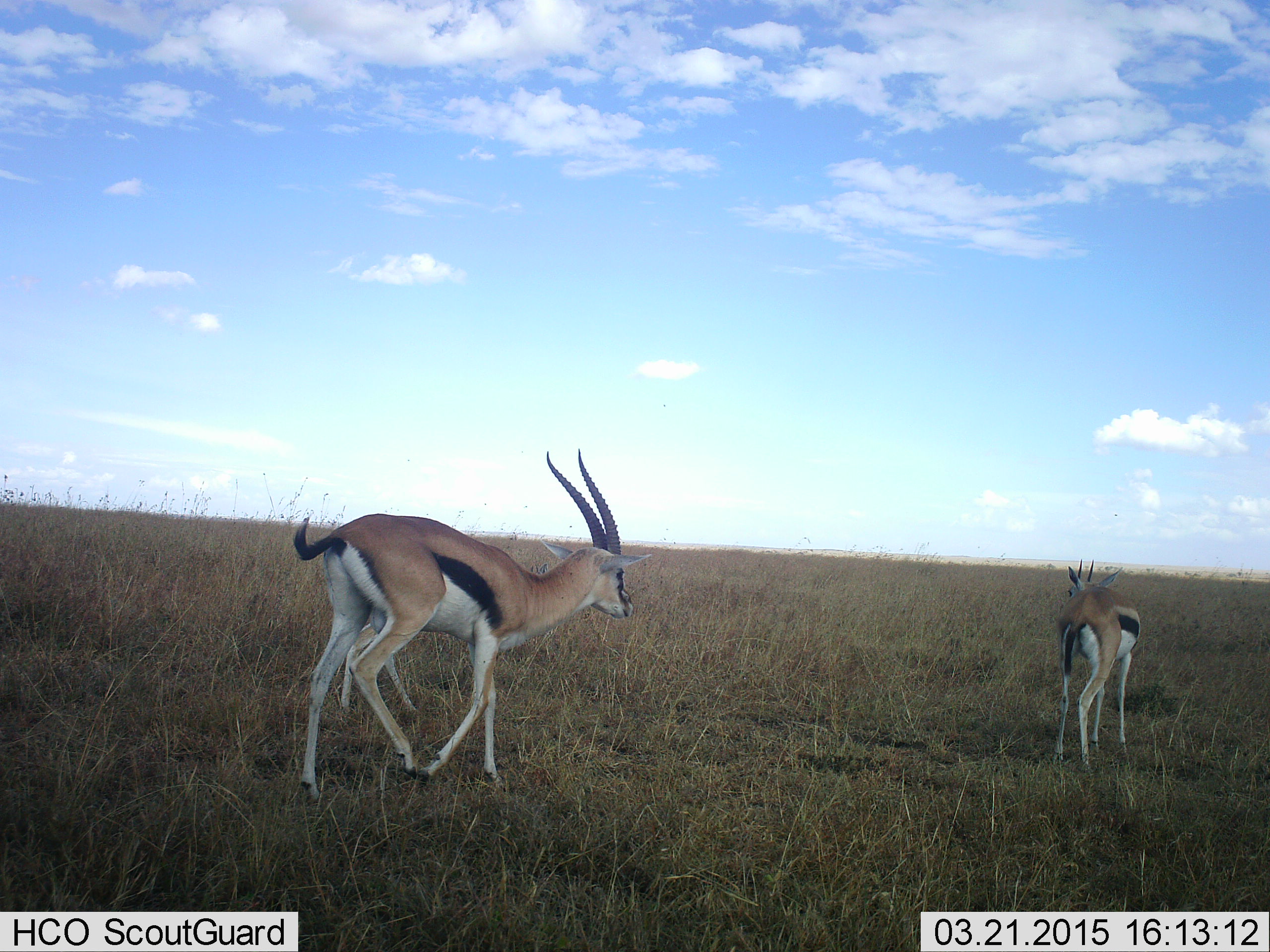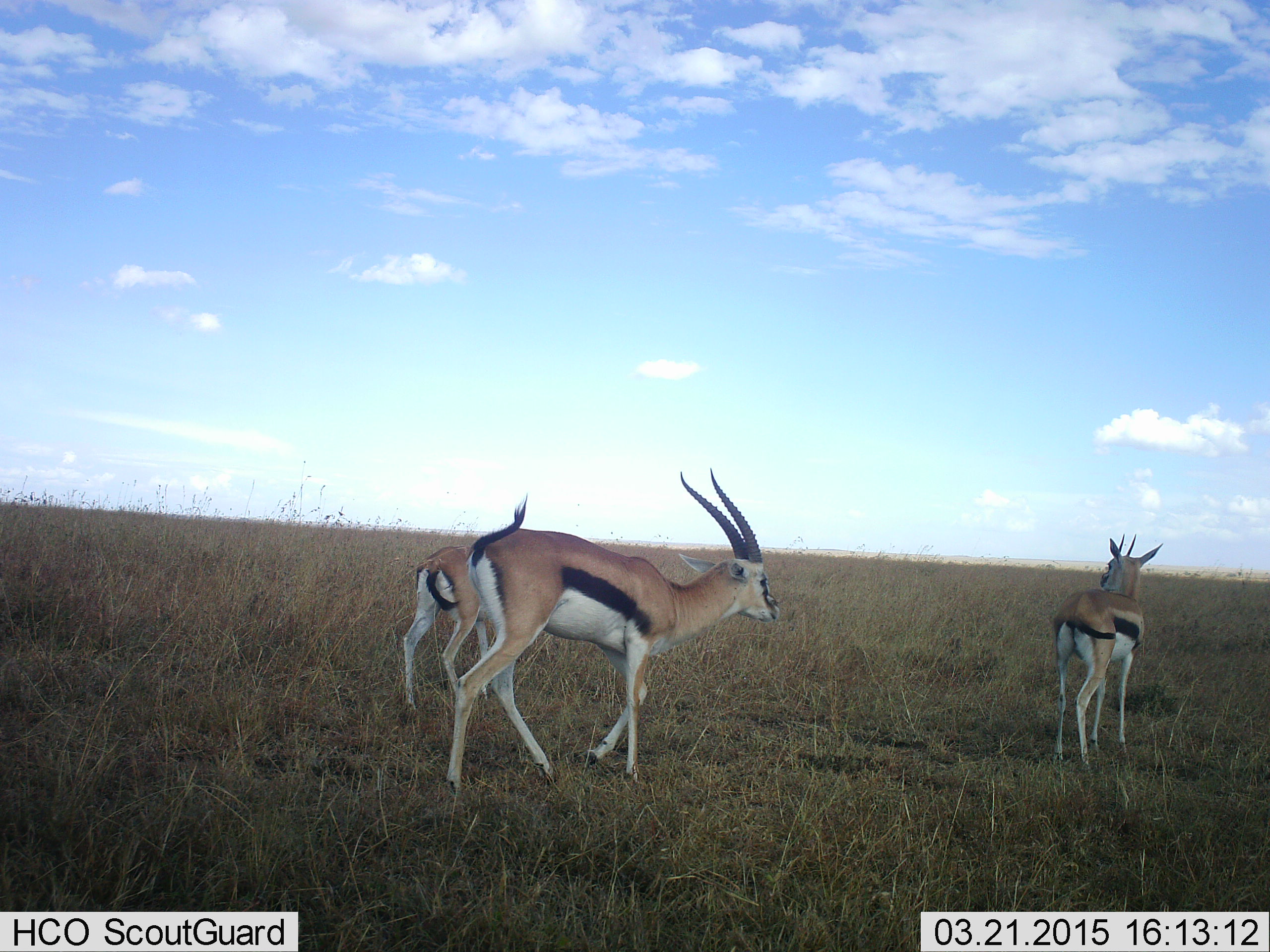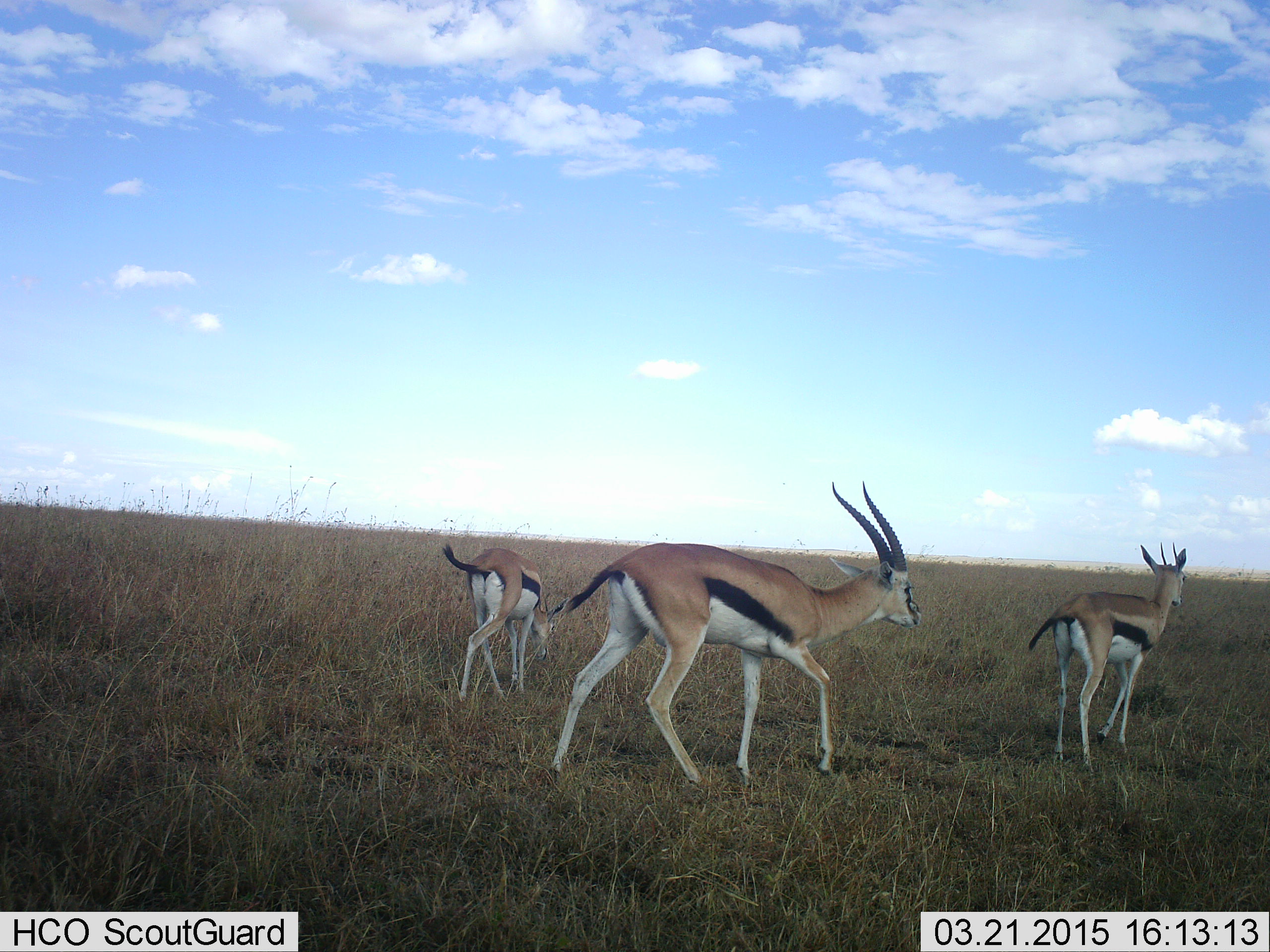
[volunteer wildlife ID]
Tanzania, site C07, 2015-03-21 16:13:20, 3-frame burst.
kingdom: Animalia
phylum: Chordata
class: Mammalia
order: Artiodactyla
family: Bovidae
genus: Eudorcas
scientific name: Eudorcas thomsonii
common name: thomson's gazelle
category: gazellethomsons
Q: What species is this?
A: Gazellethomsons (thomson's gazelle) (Eudorcas thomsonii).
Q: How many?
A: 3.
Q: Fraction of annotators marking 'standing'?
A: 40%.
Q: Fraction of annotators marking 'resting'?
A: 0%.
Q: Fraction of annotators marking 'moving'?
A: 80%.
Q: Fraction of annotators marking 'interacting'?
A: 0%.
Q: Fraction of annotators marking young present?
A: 0%.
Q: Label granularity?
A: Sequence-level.